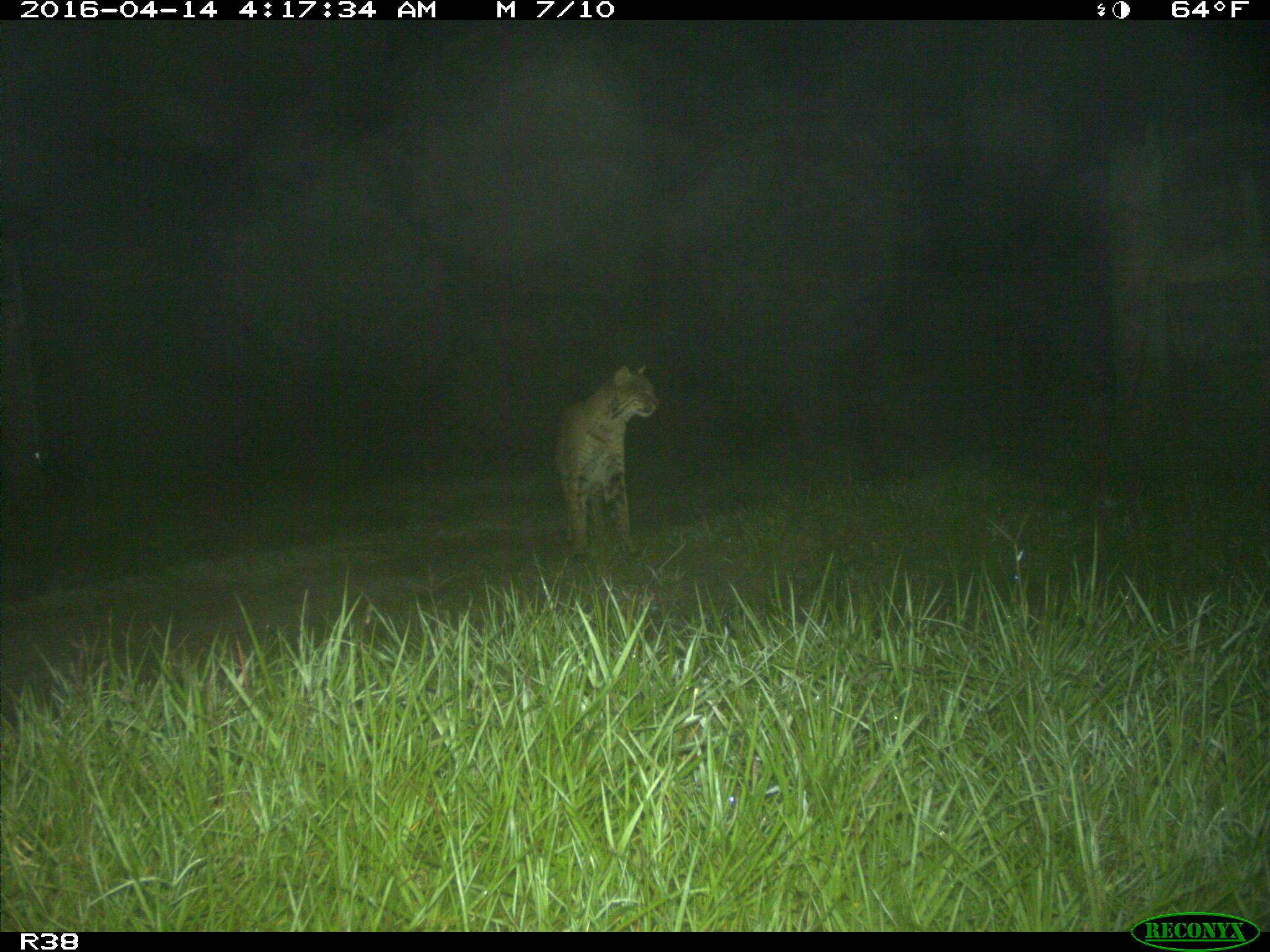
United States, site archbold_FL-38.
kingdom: Animalia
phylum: Chordata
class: Mammalia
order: Carnivora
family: Felidae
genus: Lynx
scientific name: Lynx rufus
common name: bobcat